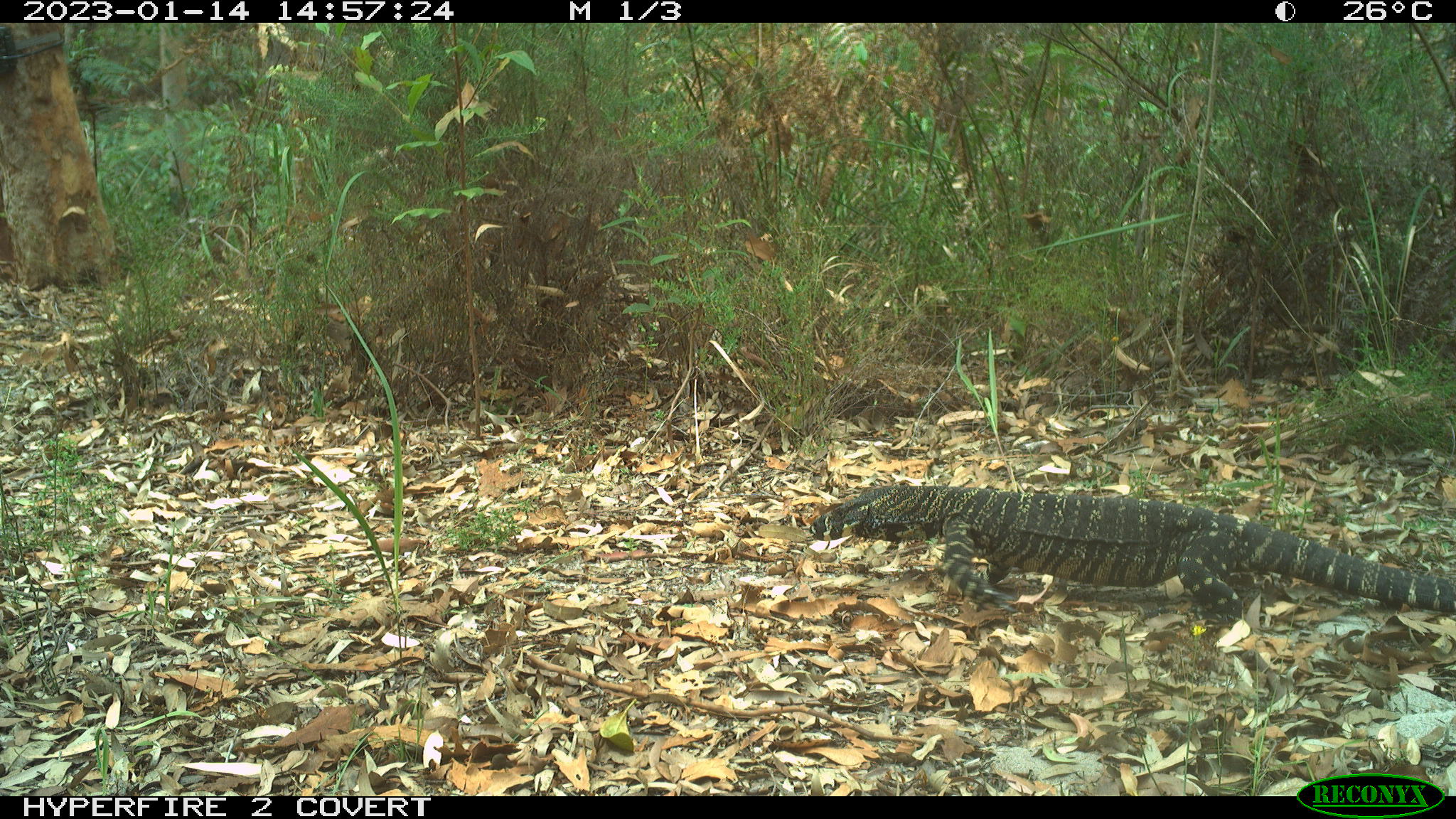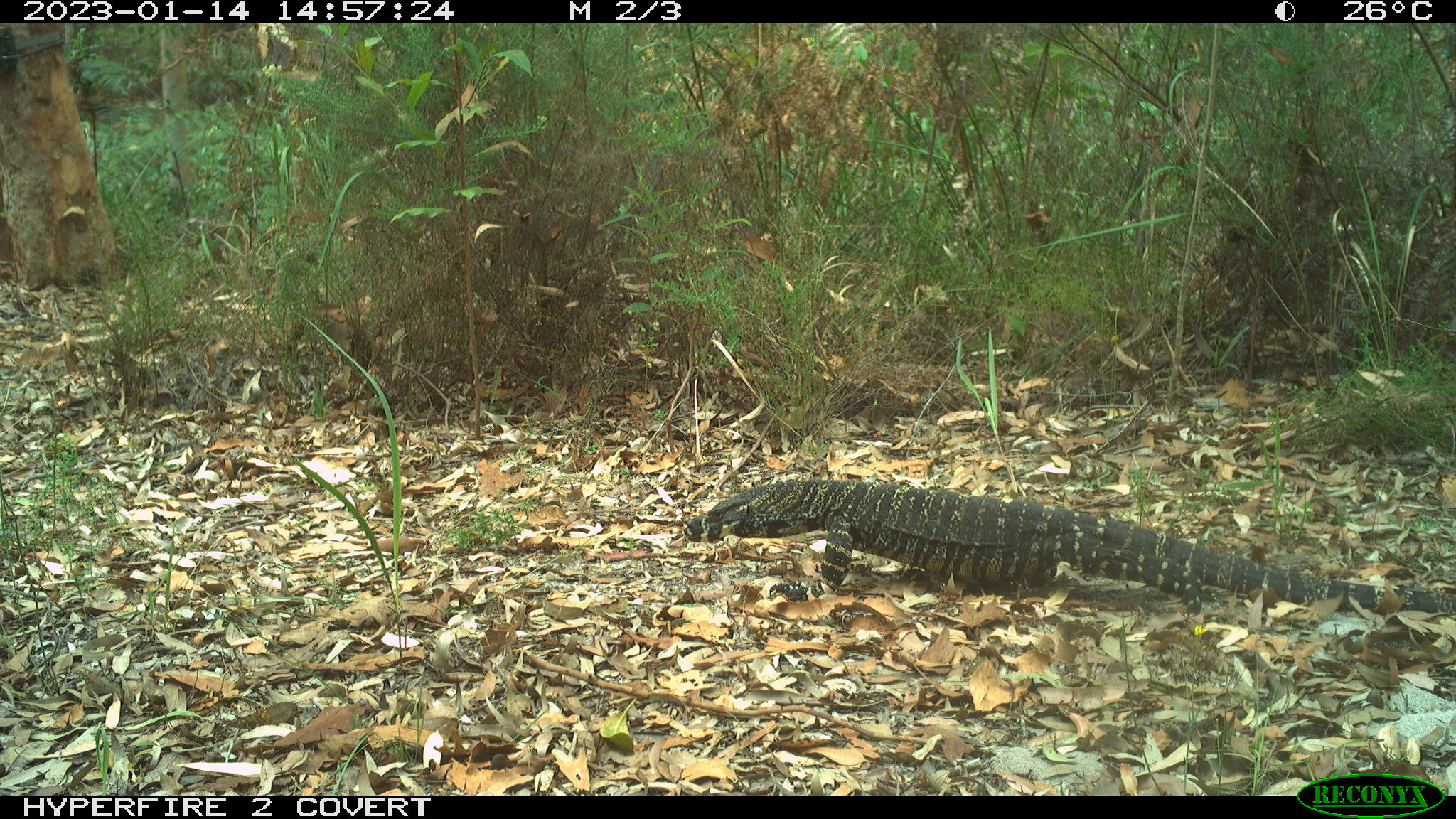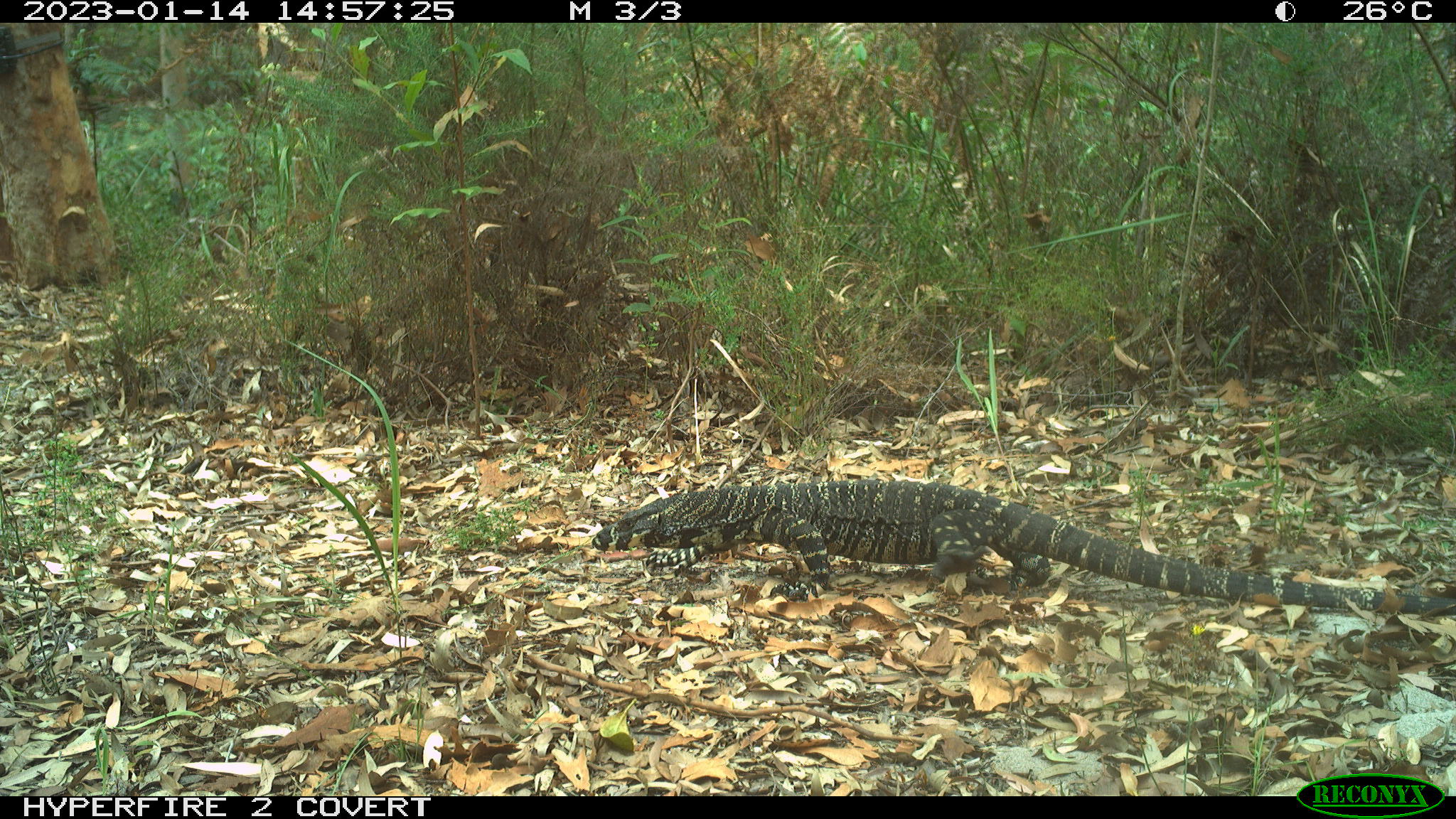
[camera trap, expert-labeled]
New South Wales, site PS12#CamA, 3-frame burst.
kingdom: Animalia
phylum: Chordata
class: Reptilia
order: Squamata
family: Varanidae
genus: Varanus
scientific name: Varanus varius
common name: lace monitor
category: goanna